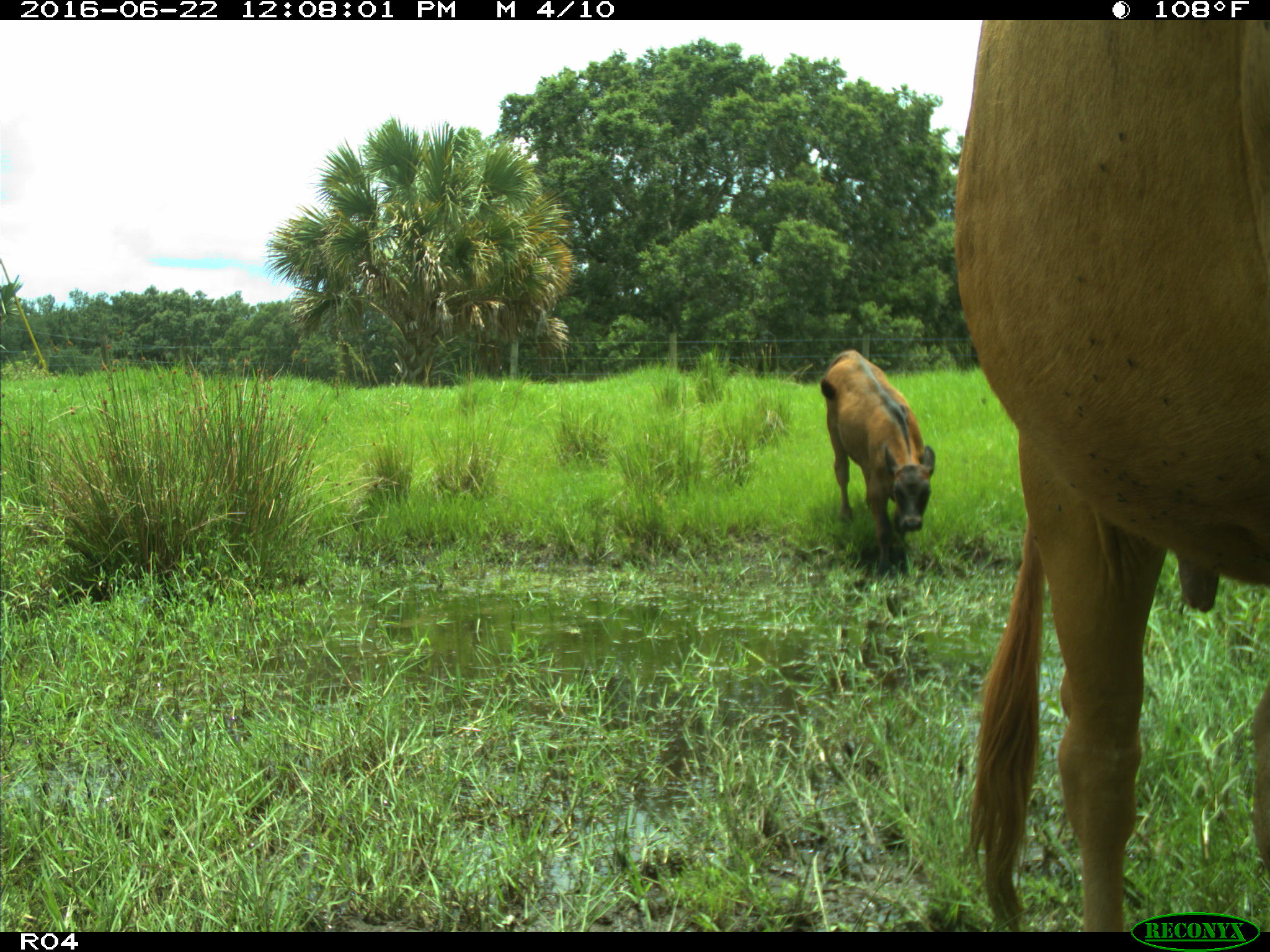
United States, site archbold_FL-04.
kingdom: Animalia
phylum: Chordata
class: Mammalia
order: Artiodactyla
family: Bovidae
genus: Bos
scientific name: Bos taurus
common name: domestic cow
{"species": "Bos taurus (domestic cow)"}